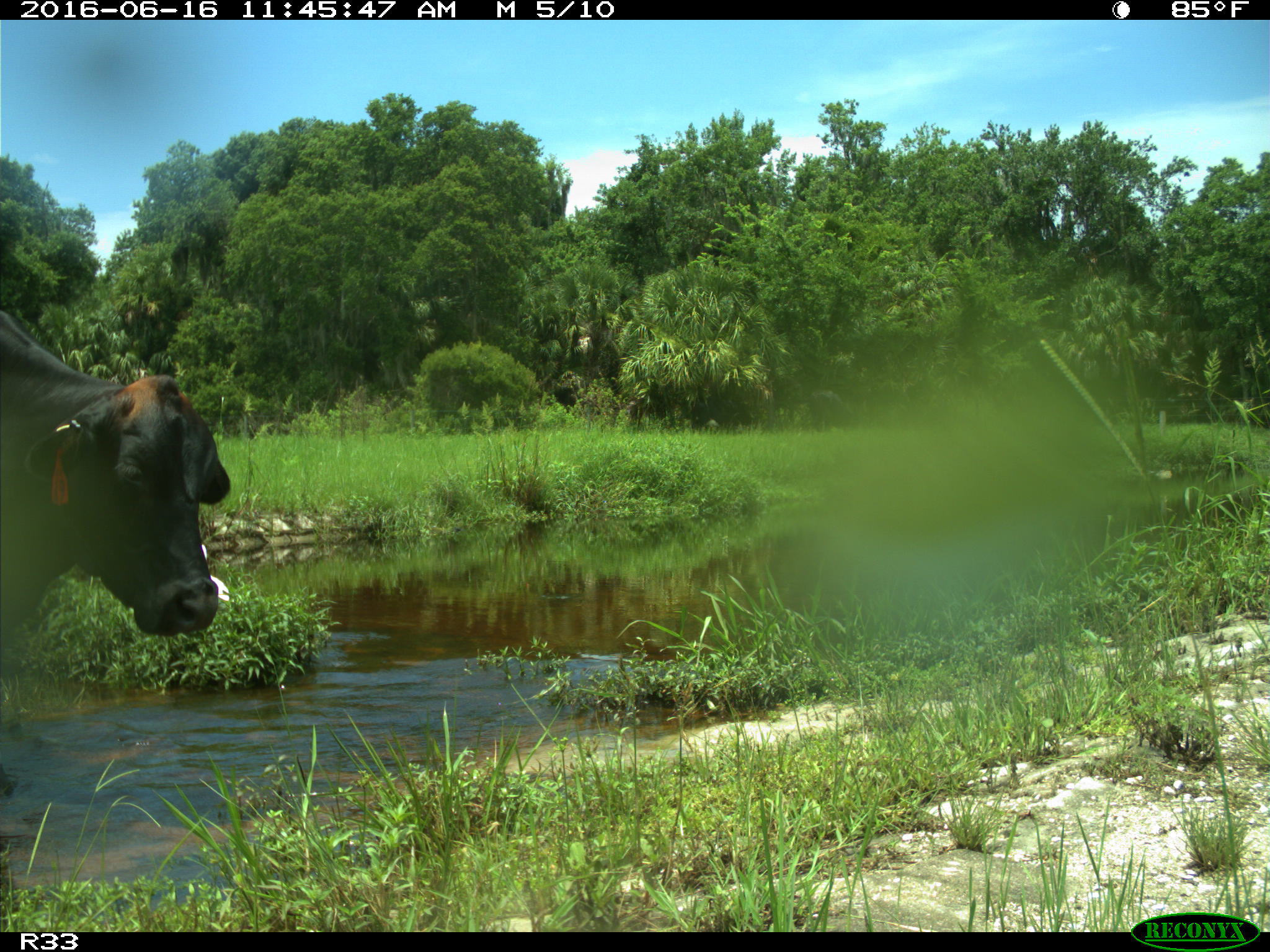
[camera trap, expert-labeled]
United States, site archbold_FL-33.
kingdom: Animalia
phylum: Chordata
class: Mammalia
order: Artiodactyla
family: Bovidae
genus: Bos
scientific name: Bos taurus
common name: domestic cow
Bos taurus (domestic cow).